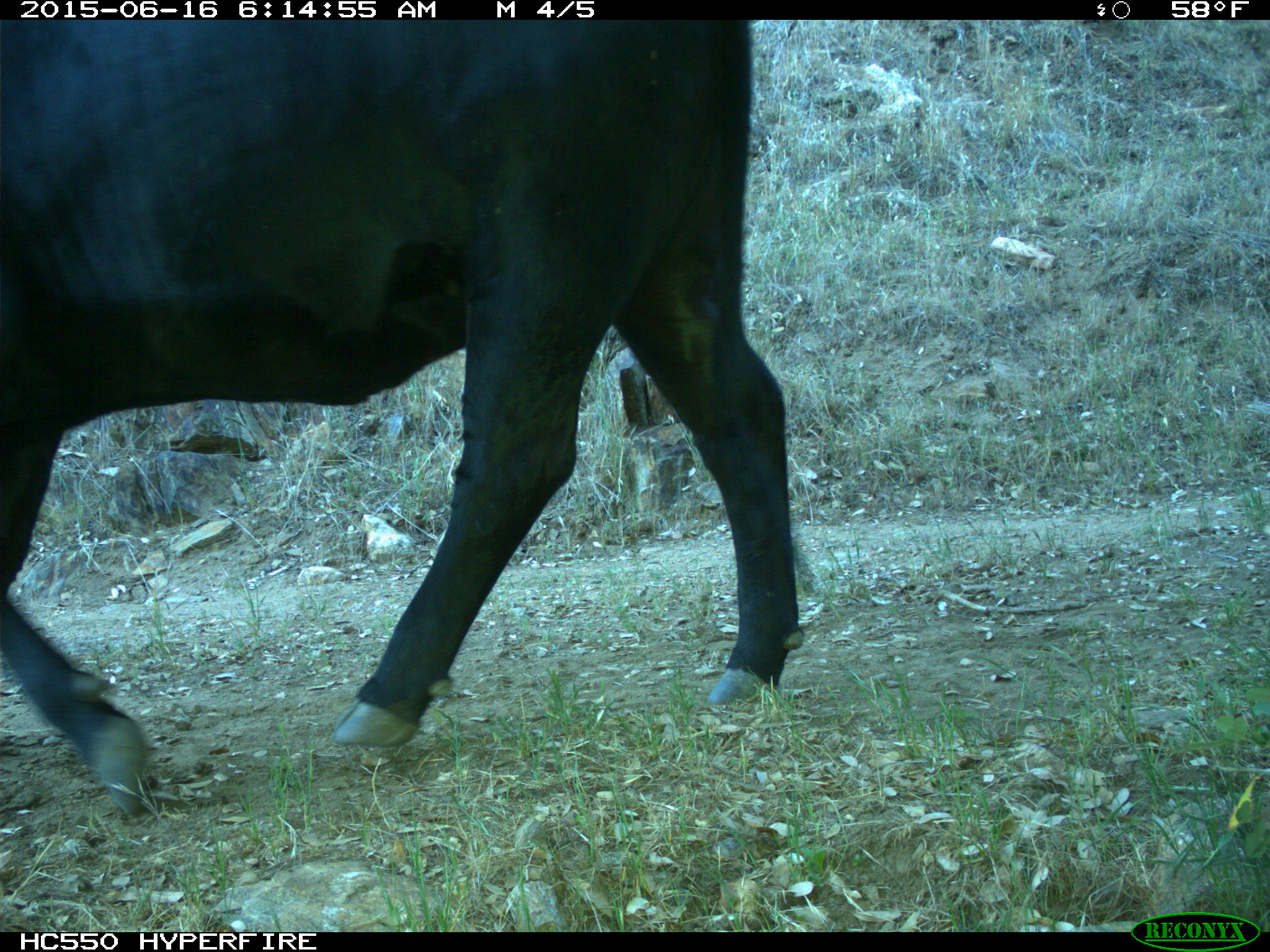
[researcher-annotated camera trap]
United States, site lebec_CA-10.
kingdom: Animalia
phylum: Chordata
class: Mammalia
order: Artiodactyla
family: Bovidae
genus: Bos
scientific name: Bos taurus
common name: domestic cow